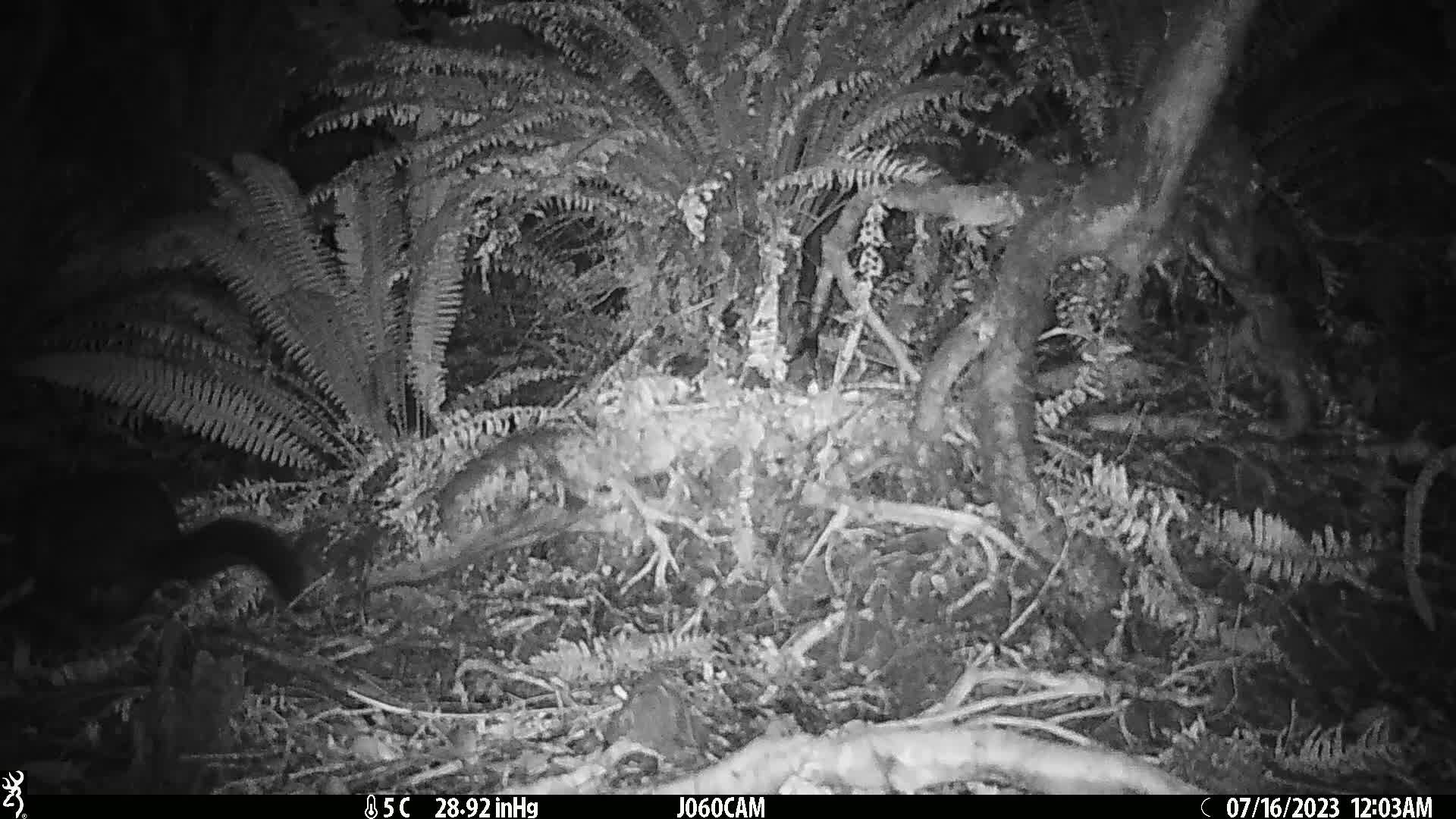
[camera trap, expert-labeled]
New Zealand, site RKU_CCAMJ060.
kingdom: Animalia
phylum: Chordata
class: Mammalia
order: Diprotodontia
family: Phalangeridae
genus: Trichosurus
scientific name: Trichosurus vulpecula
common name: common brushtail possum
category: possum